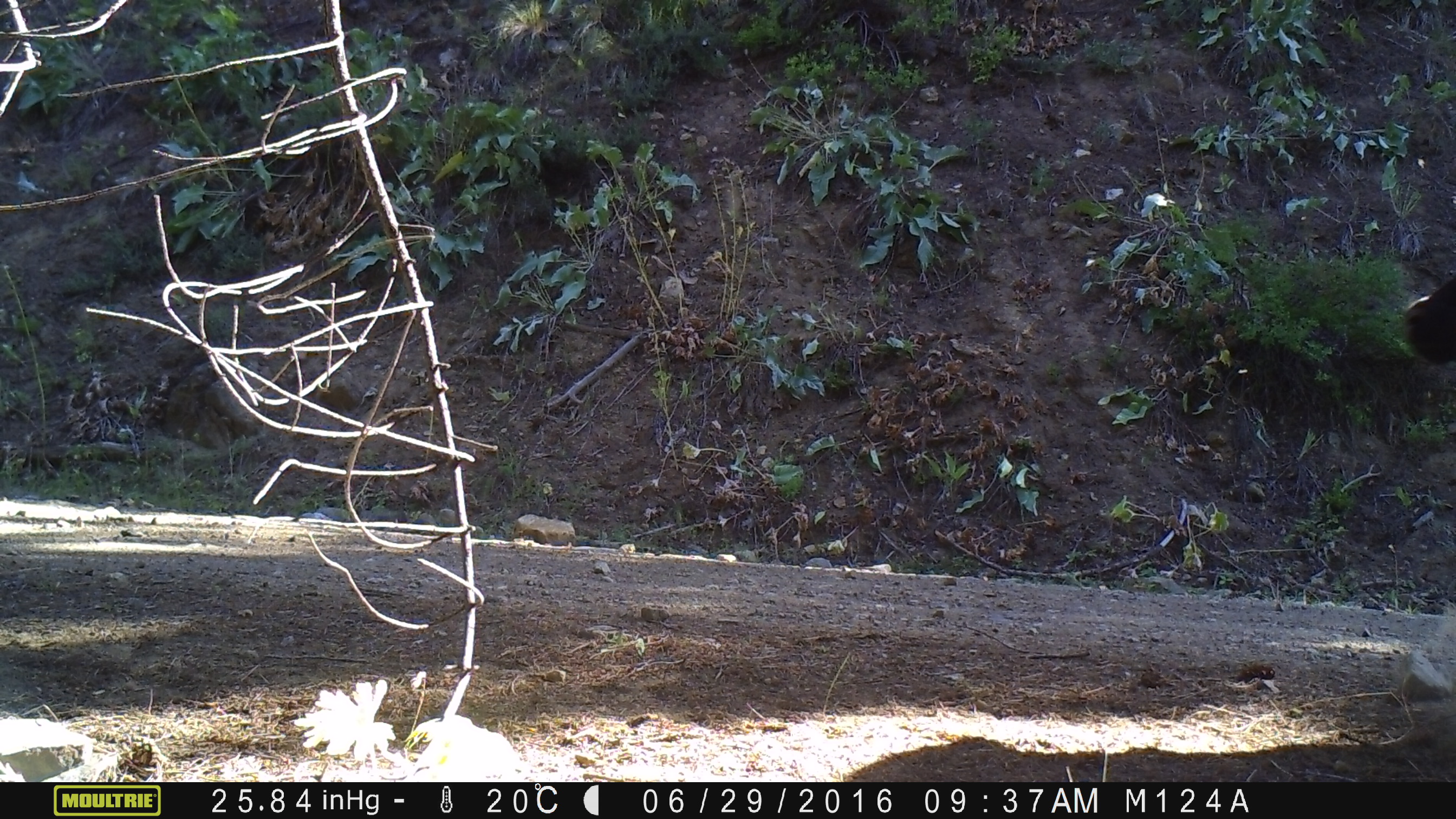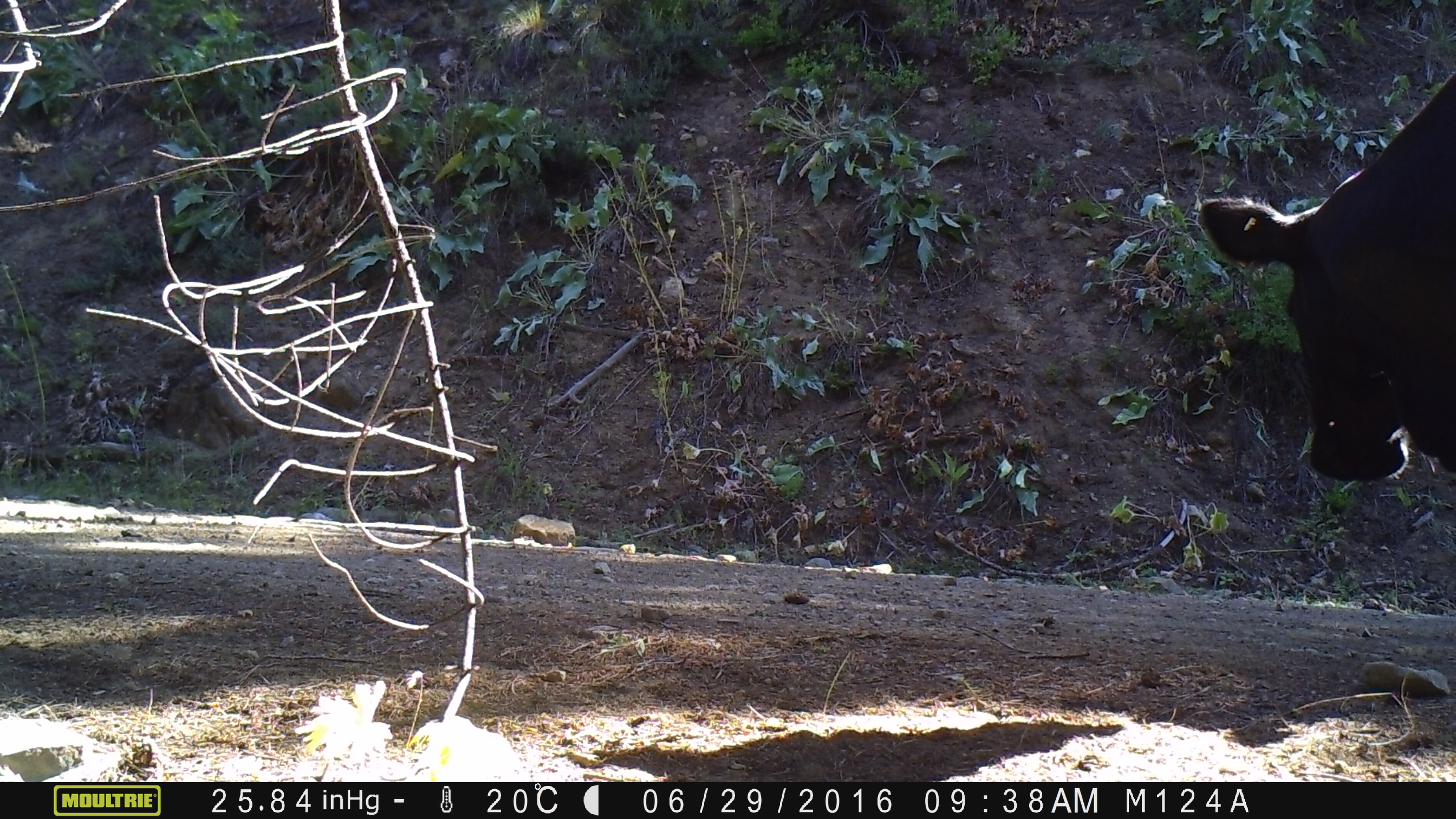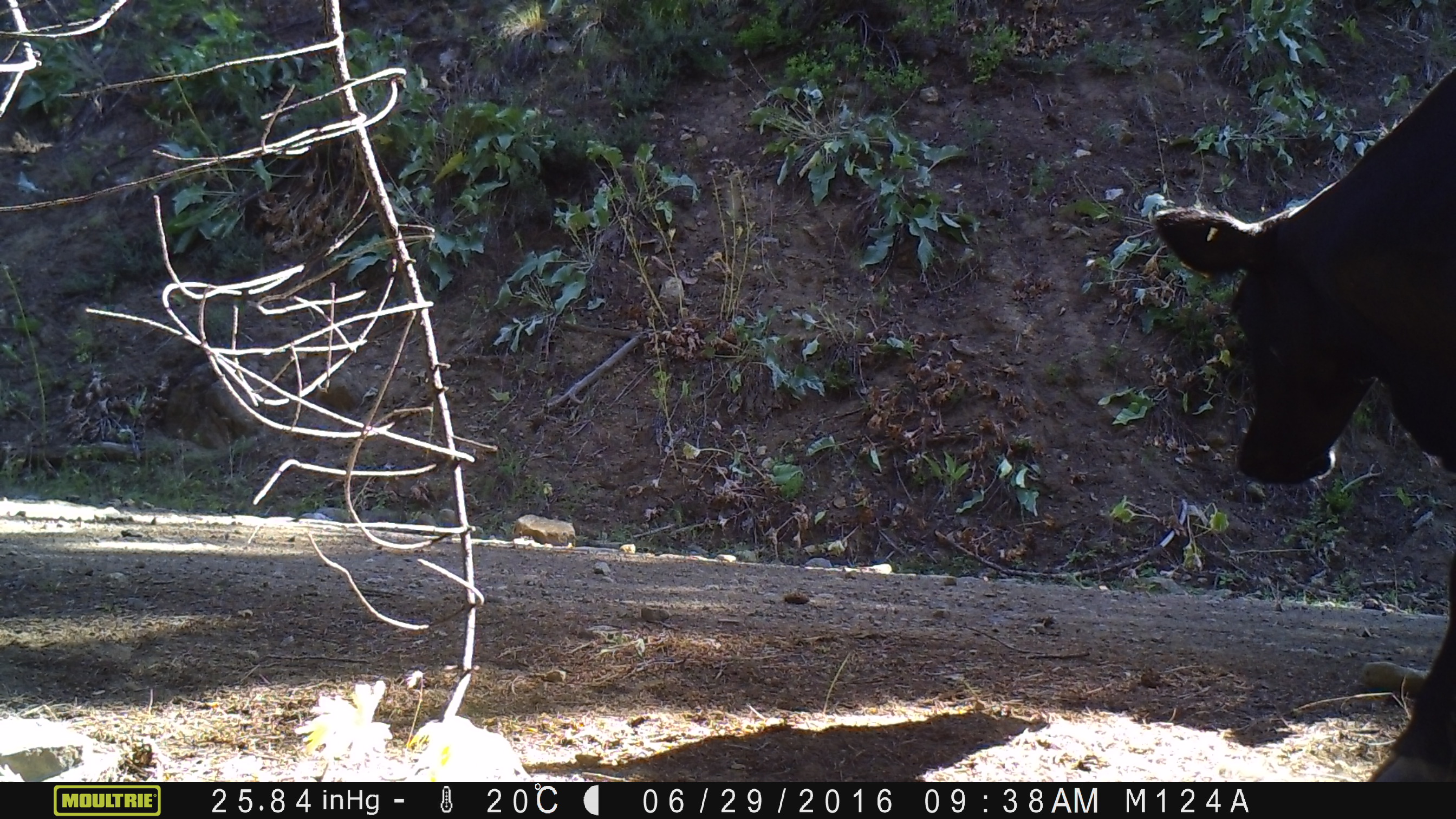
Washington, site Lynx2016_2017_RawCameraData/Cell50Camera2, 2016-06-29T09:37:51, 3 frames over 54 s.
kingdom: Animalia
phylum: Chordata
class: Mammalia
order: Artiodactyla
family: Bovidae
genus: Bos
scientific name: Bos taurus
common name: domestic cattle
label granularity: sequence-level